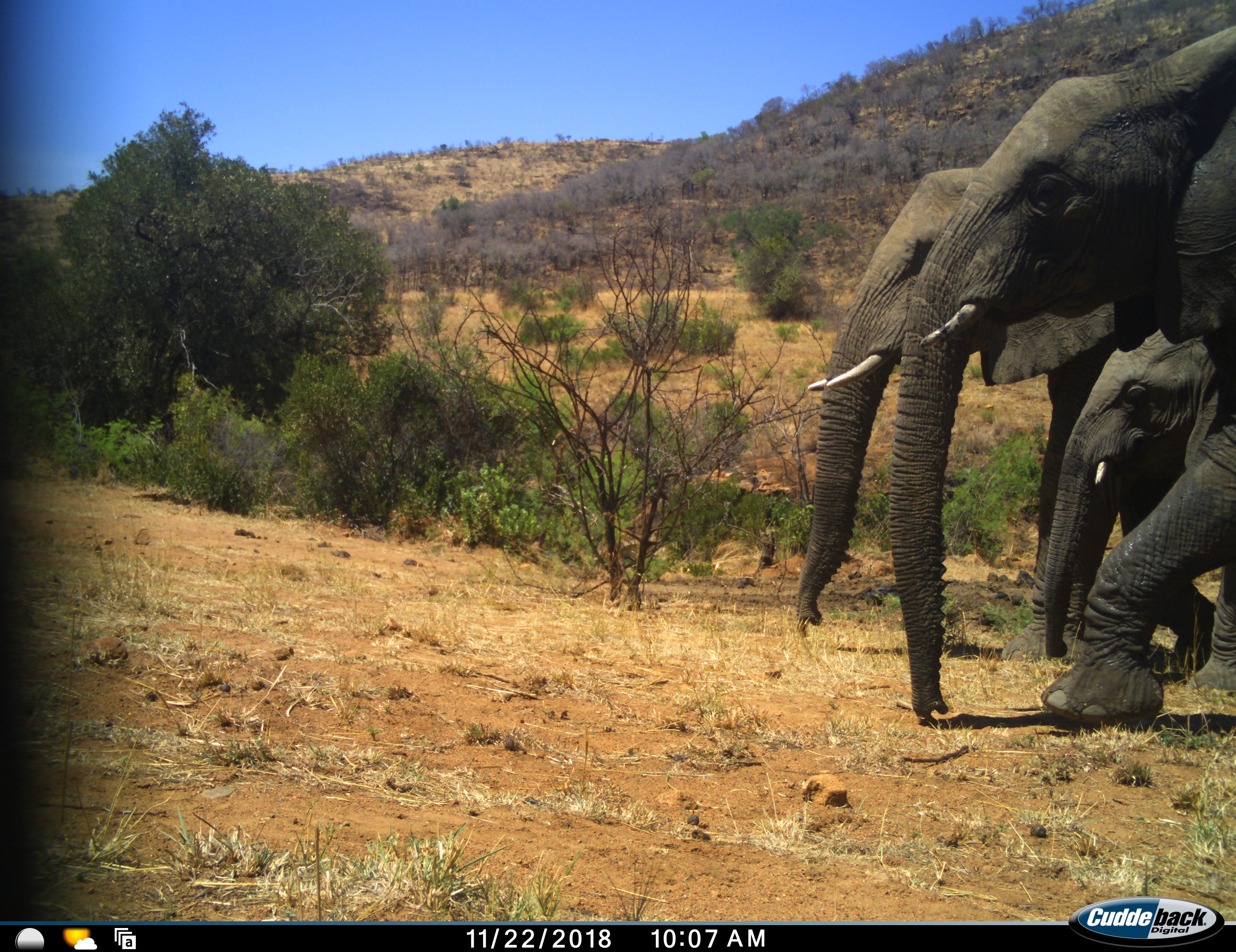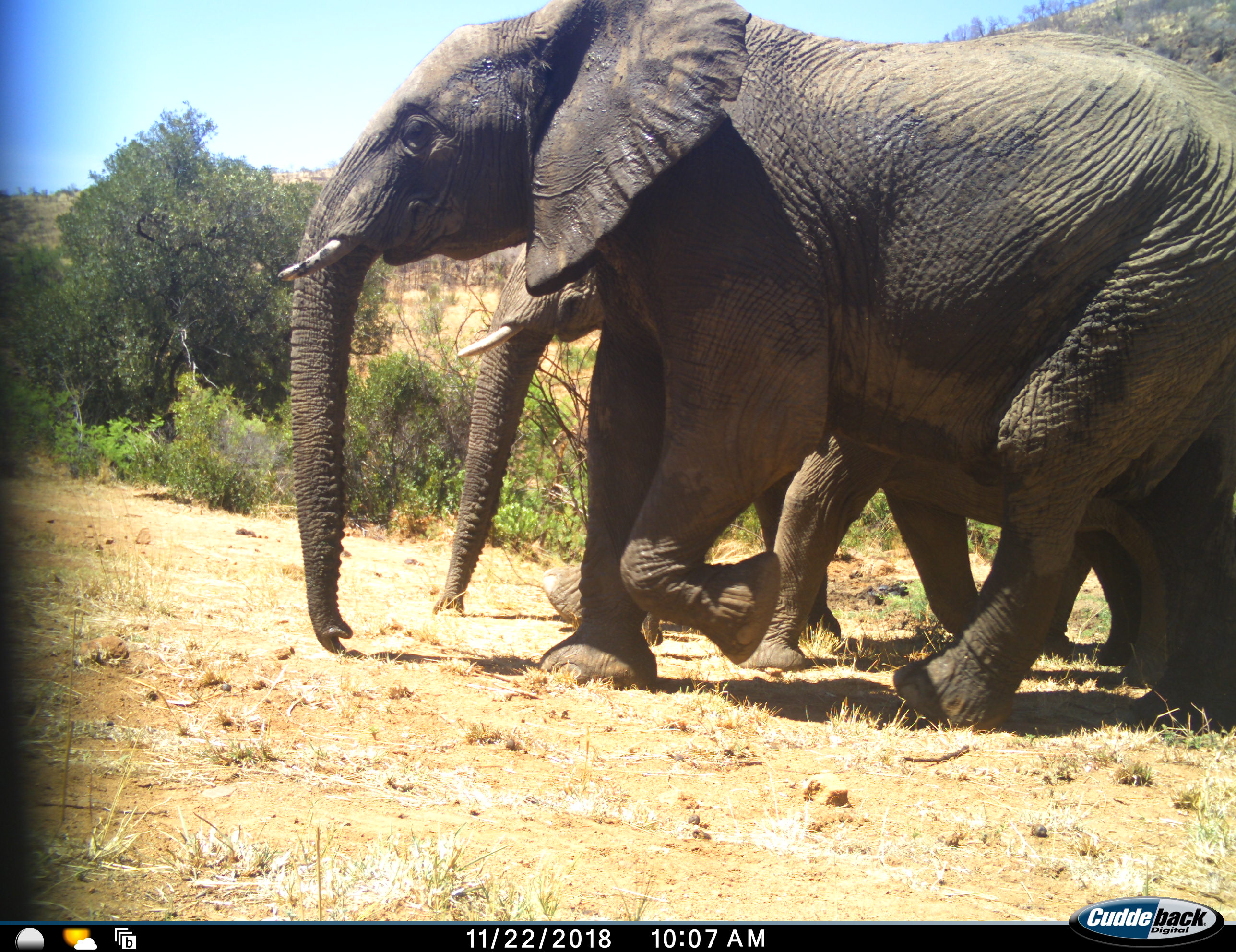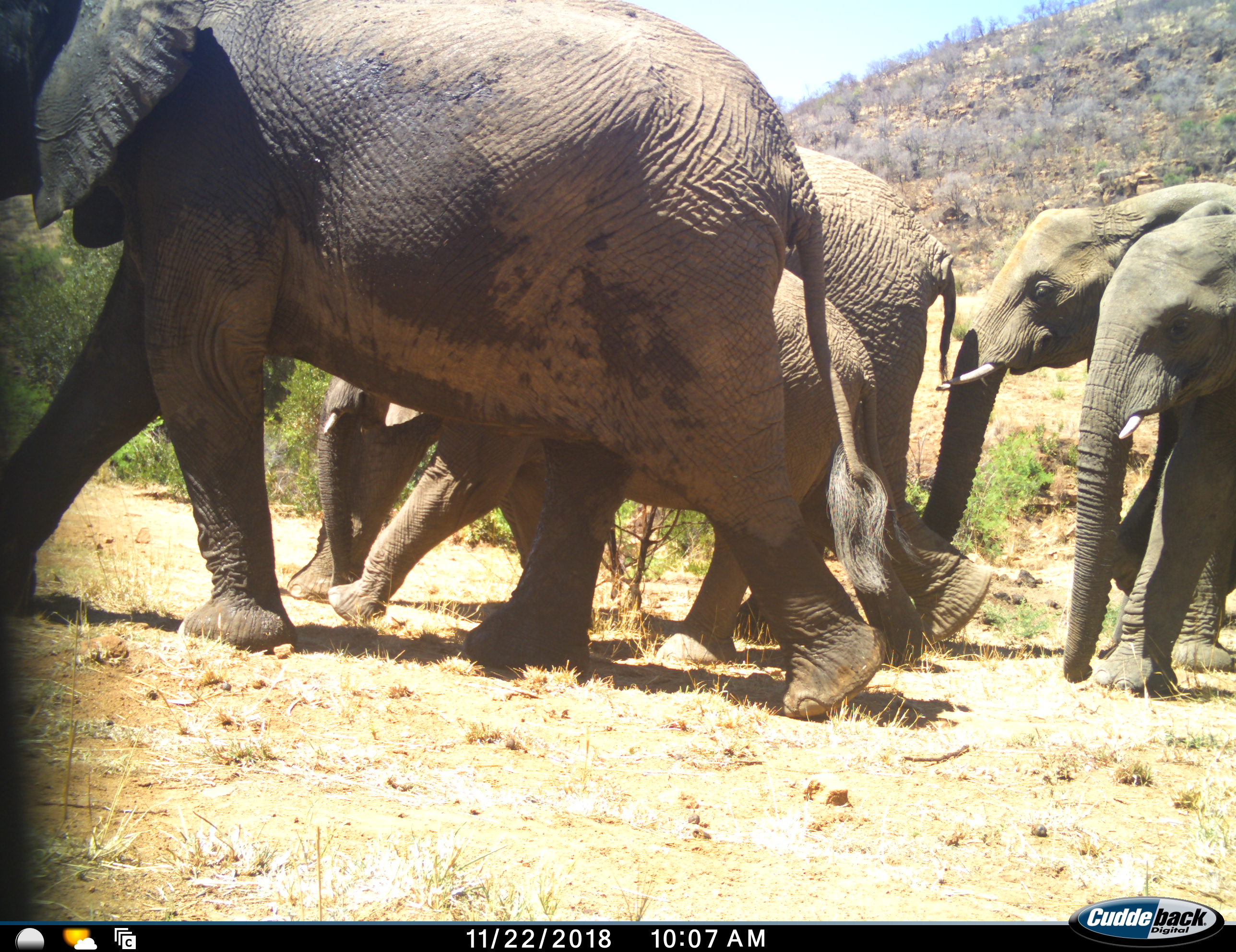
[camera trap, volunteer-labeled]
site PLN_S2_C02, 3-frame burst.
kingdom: Animalia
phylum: Chordata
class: Mammalia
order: Proboscidea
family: Elephantidae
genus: Loxodonta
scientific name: Loxodonta africana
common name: african bush elephant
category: elephant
Elephant (african bush elephant) (Loxodonta africana), count 5. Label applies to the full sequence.